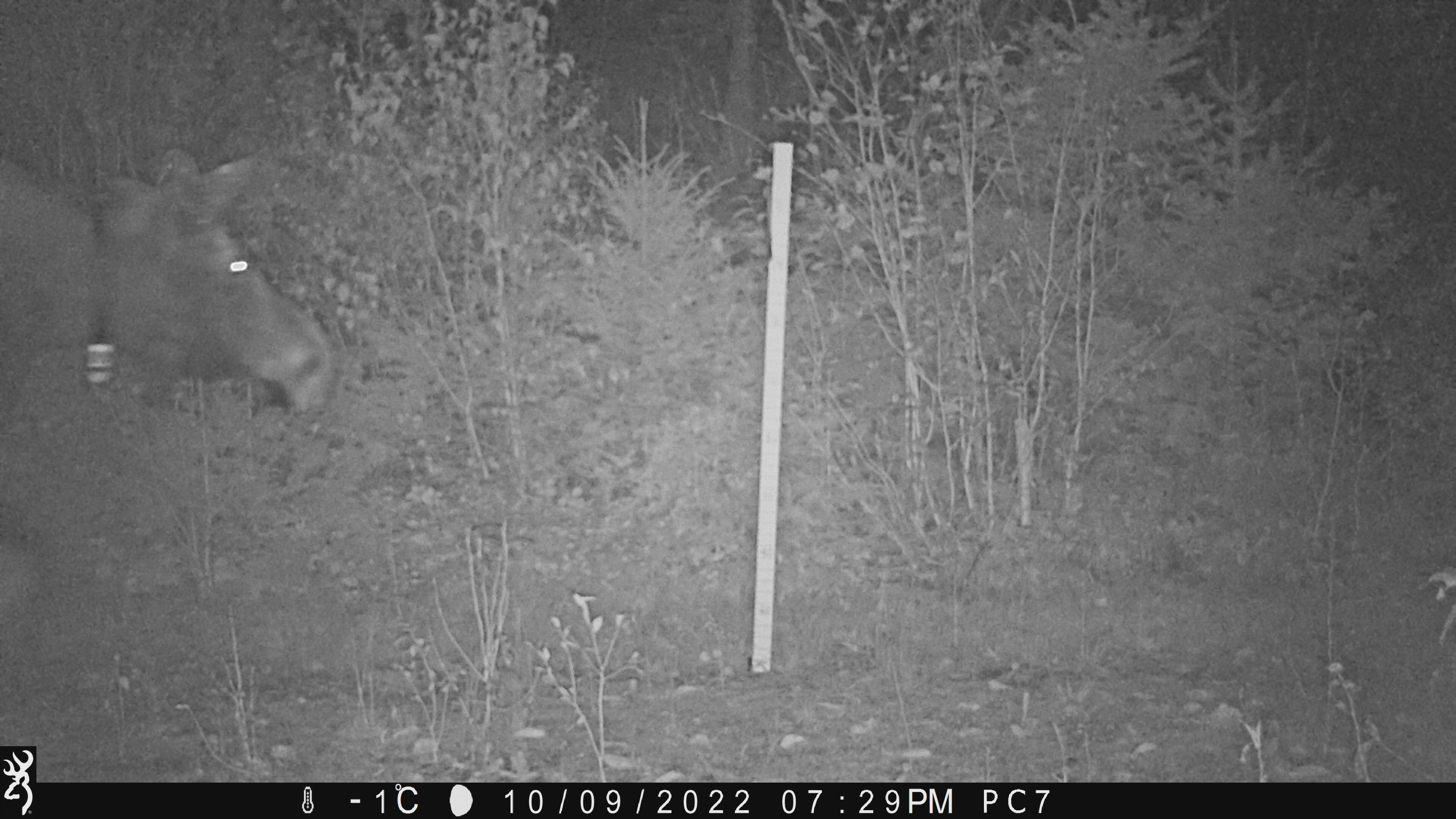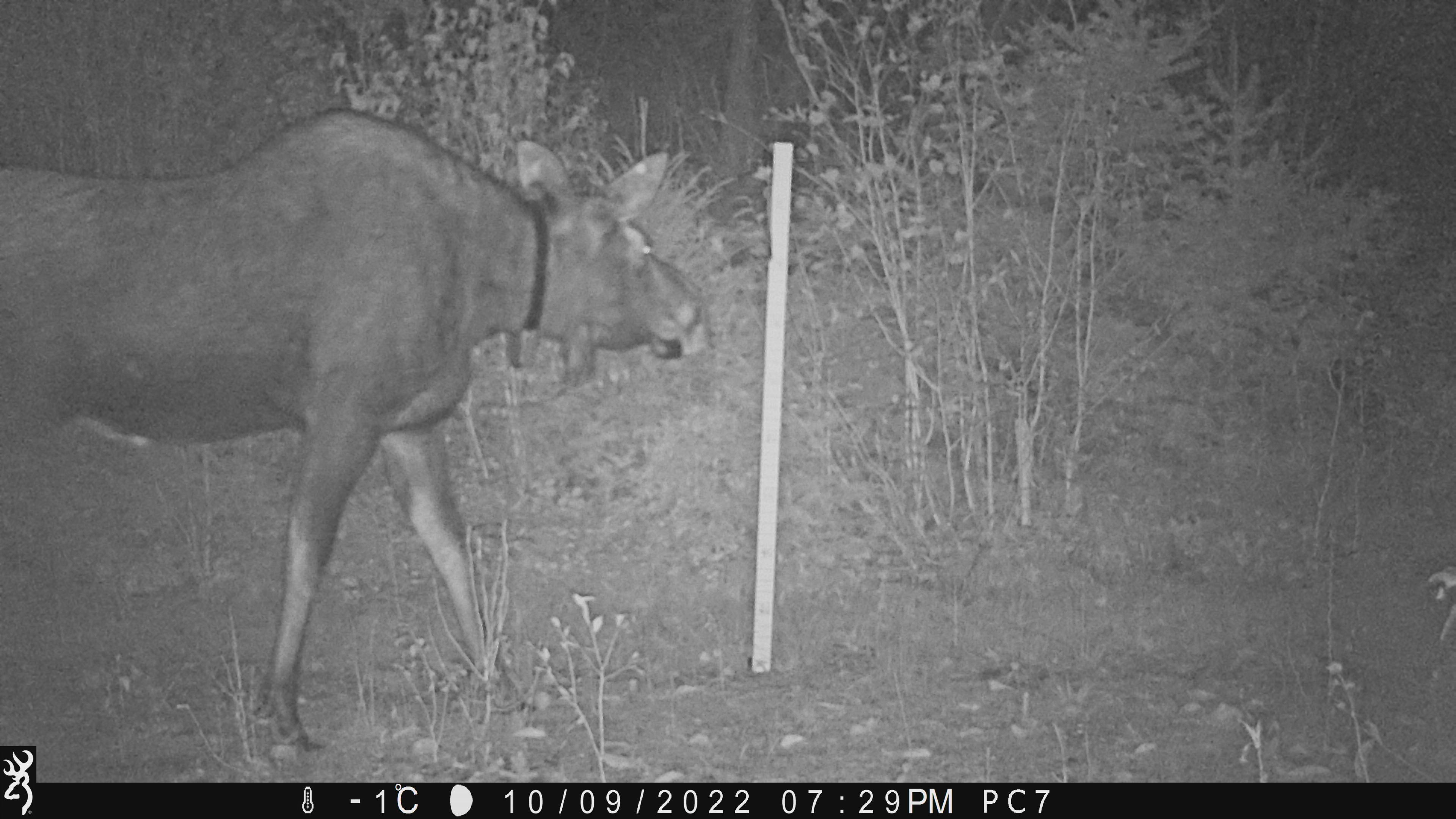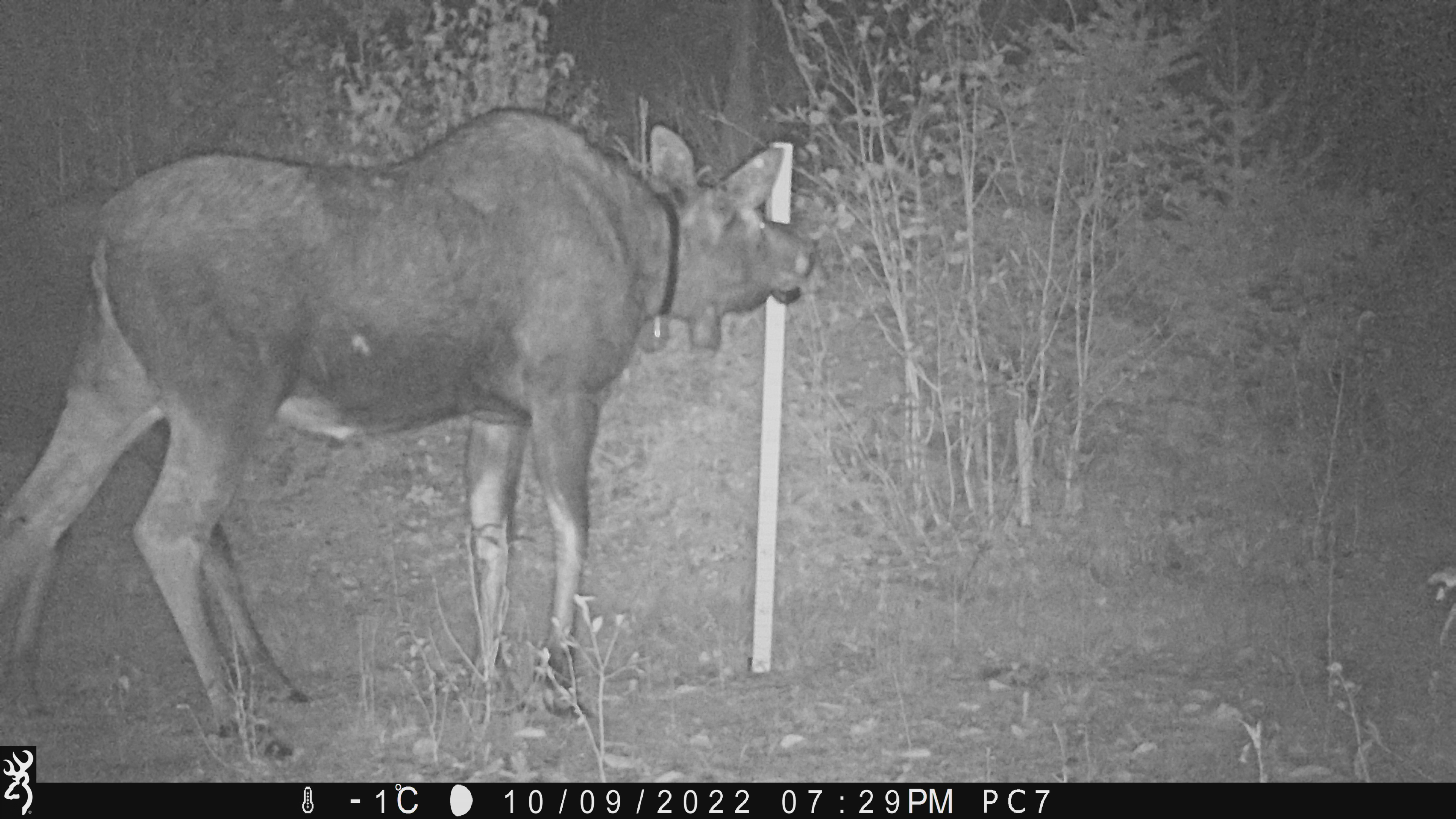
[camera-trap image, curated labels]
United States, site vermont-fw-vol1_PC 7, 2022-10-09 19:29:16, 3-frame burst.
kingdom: Animalia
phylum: Chordata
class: Mammalia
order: Artiodactyla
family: Cervidae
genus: Alces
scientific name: Alces alces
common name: moose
Moose (Alces alces).